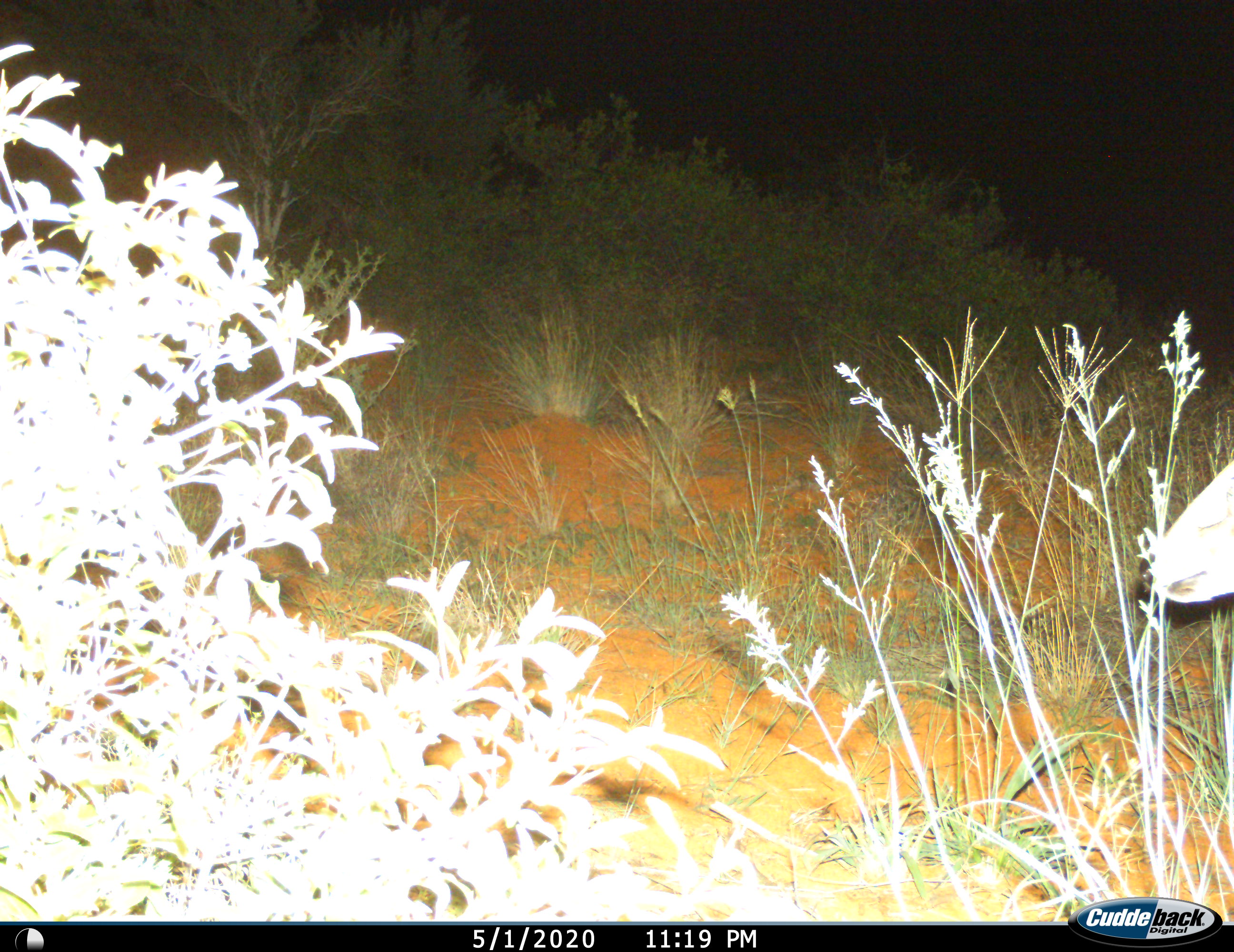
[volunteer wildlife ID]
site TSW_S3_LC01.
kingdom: Animalia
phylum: Chordata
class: Mammalia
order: Artiodactyla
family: Bovidae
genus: Sylvicapra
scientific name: Sylvicapra grimmia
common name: common duiker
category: duikercommongrey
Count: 1.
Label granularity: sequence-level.